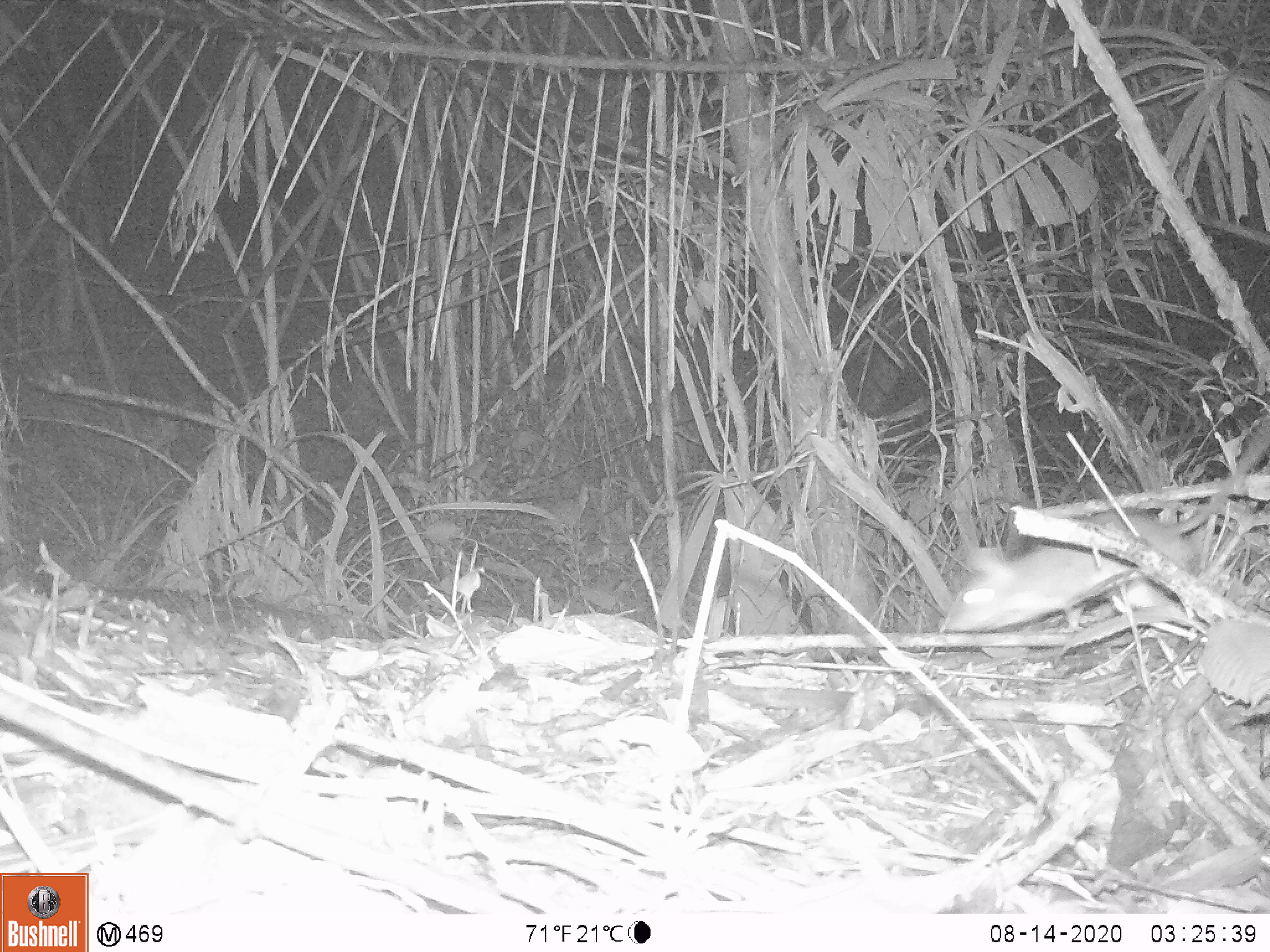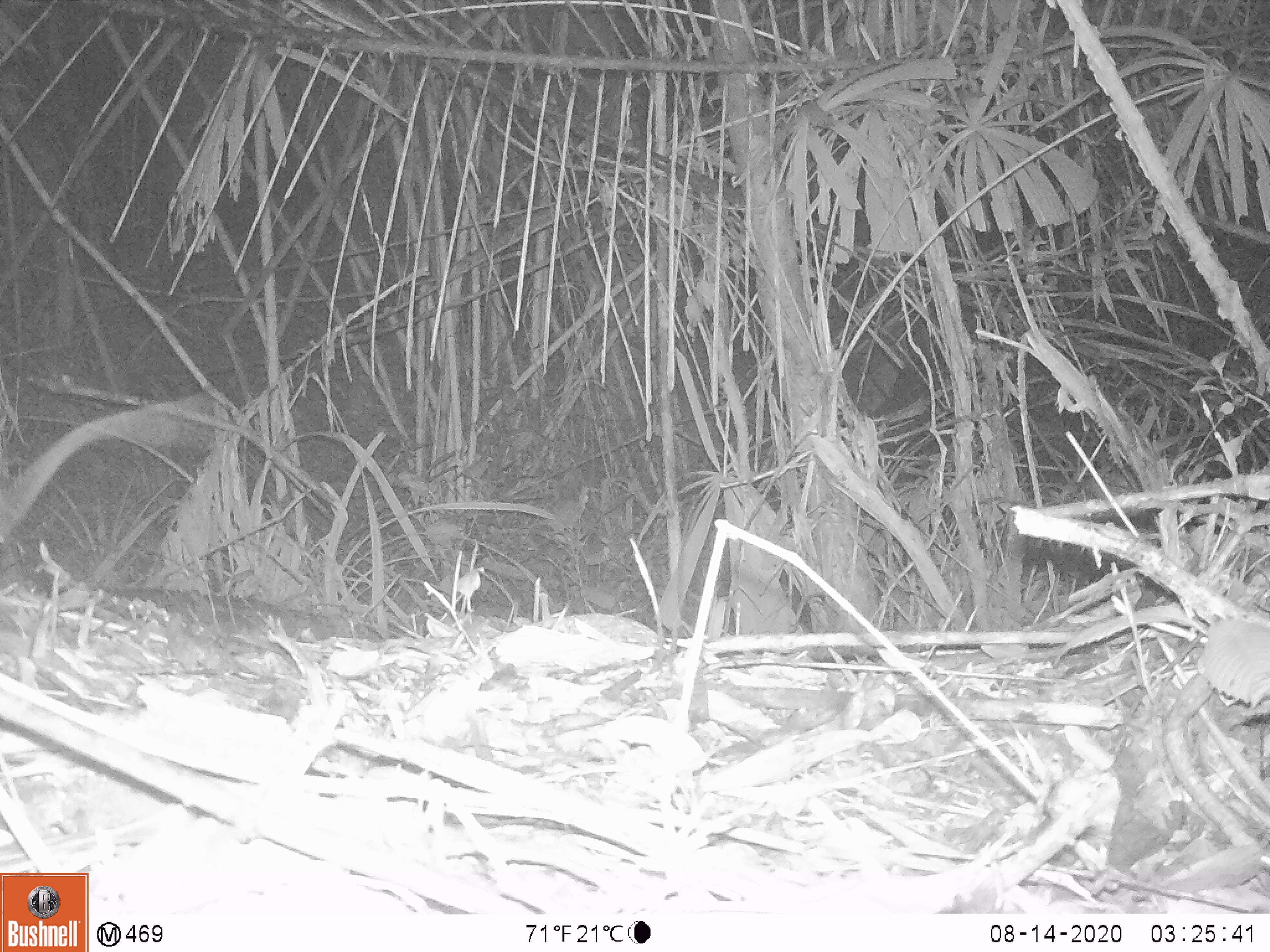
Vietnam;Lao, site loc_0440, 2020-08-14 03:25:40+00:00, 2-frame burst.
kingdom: Animalia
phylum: Chordata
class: Mammalia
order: Rodentia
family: Muridae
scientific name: Muridae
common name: old-world mice and rats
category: unidentified murid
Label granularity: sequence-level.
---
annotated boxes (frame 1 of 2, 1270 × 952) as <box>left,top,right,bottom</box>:
unidentified murid: <box>943,422,1270,632</box>